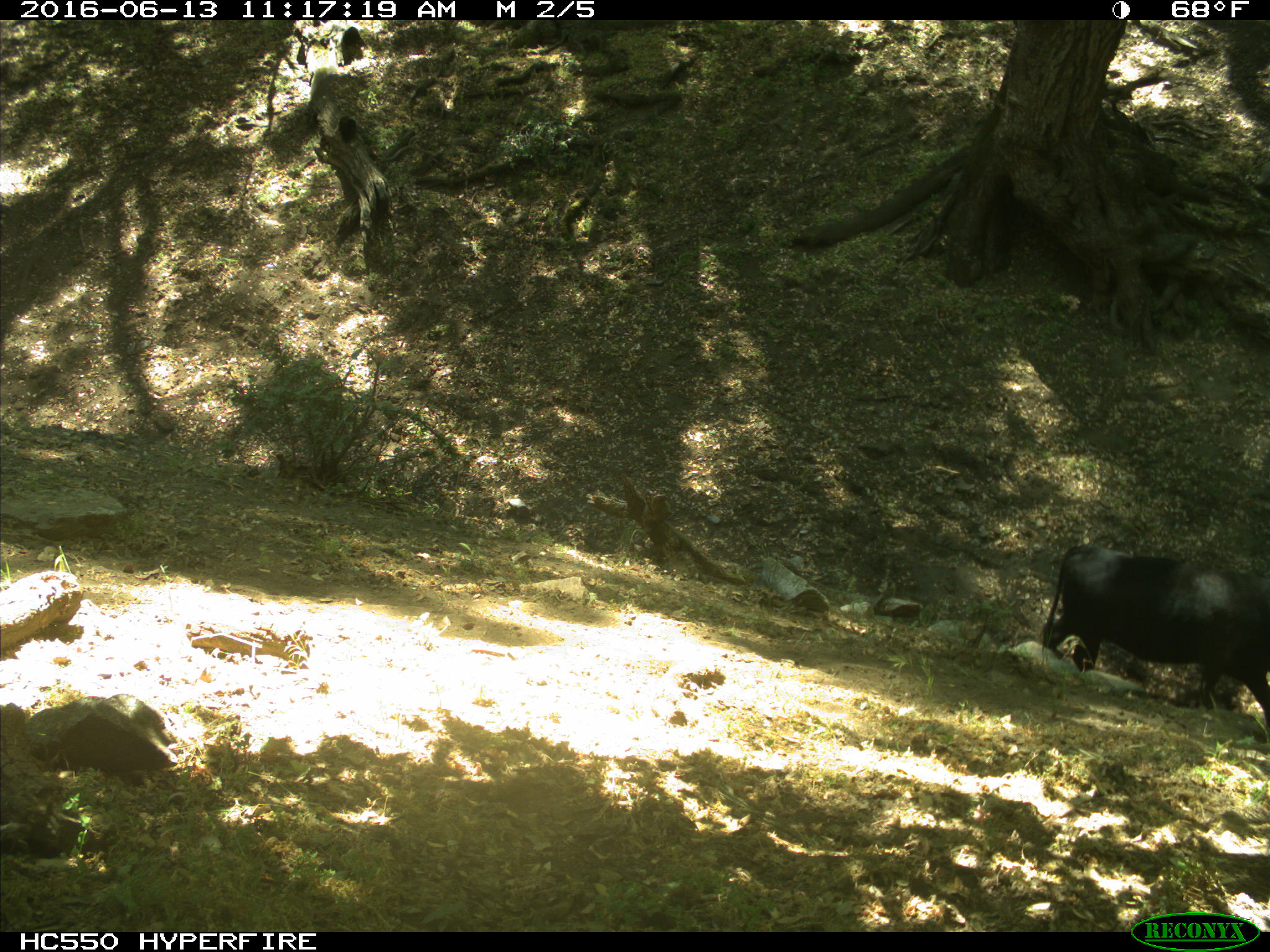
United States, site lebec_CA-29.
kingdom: Animalia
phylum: Chordata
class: Mammalia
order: Artiodactyla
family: Bovidae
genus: Bos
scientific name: Bos taurus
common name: domestic cow